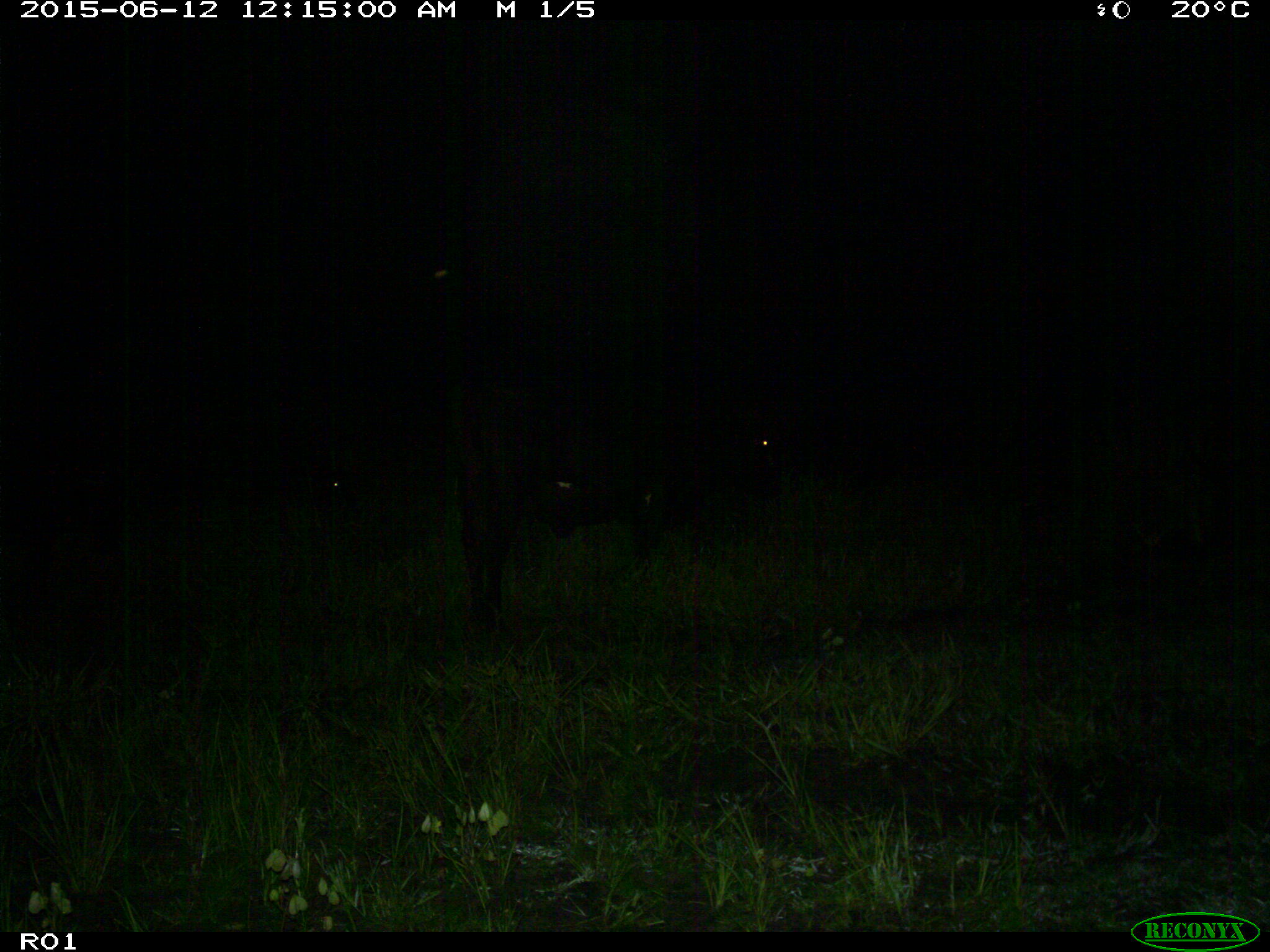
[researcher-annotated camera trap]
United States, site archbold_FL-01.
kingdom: Animalia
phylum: Chordata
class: Mammalia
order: Artiodactyla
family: Bovidae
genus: Bos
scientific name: Bos taurus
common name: domestic cow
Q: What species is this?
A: Bos taurus (domestic cow).